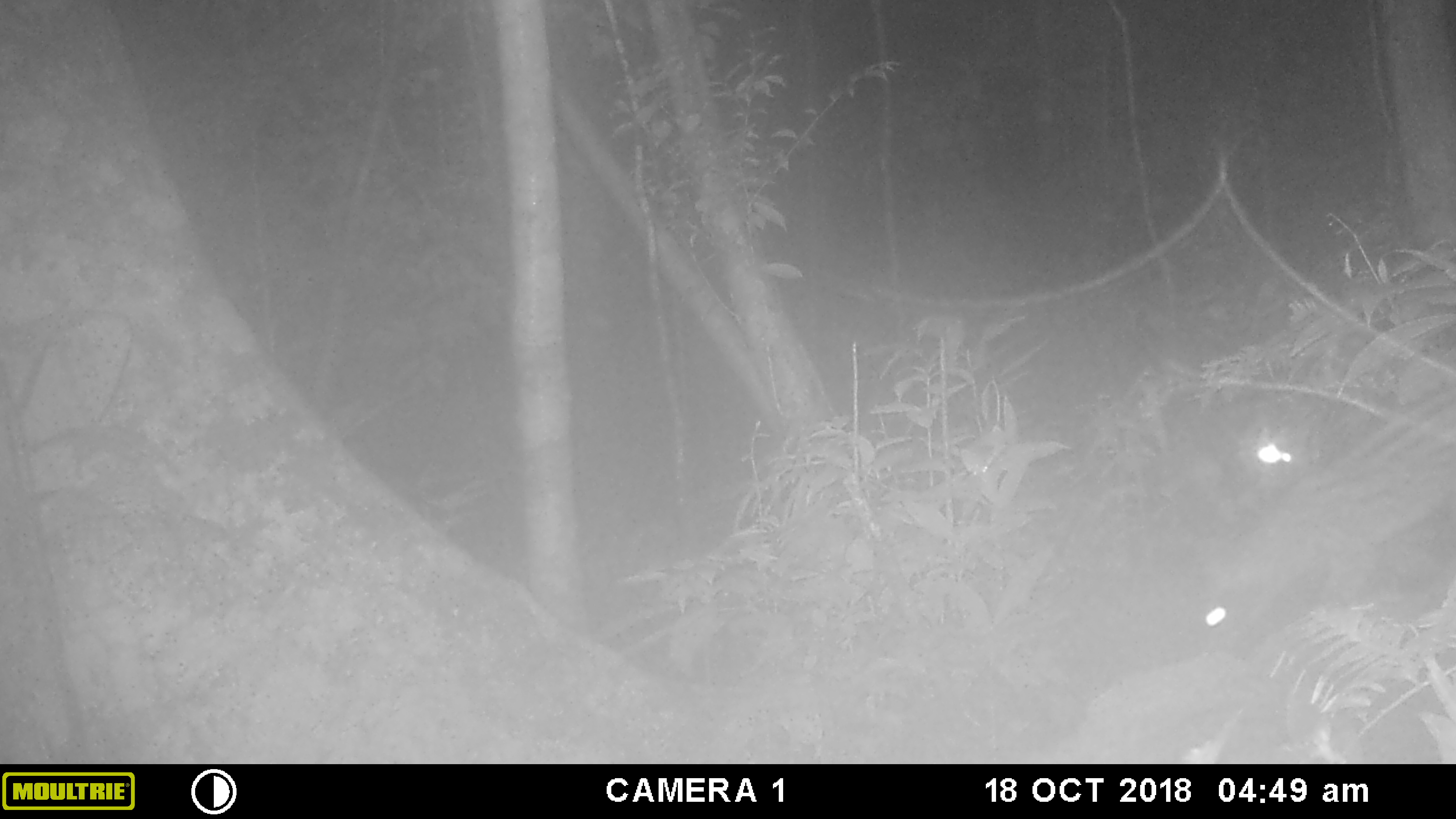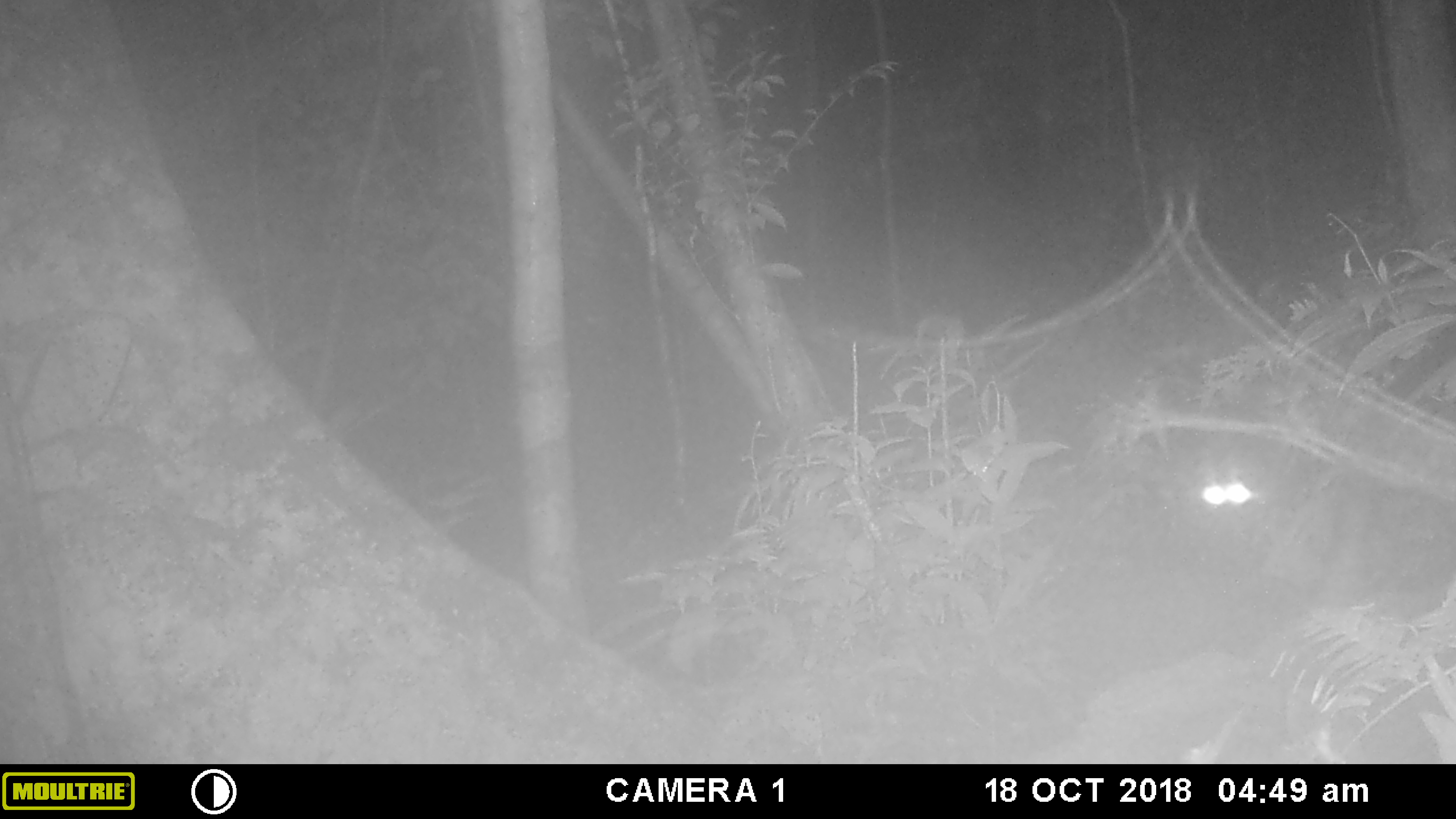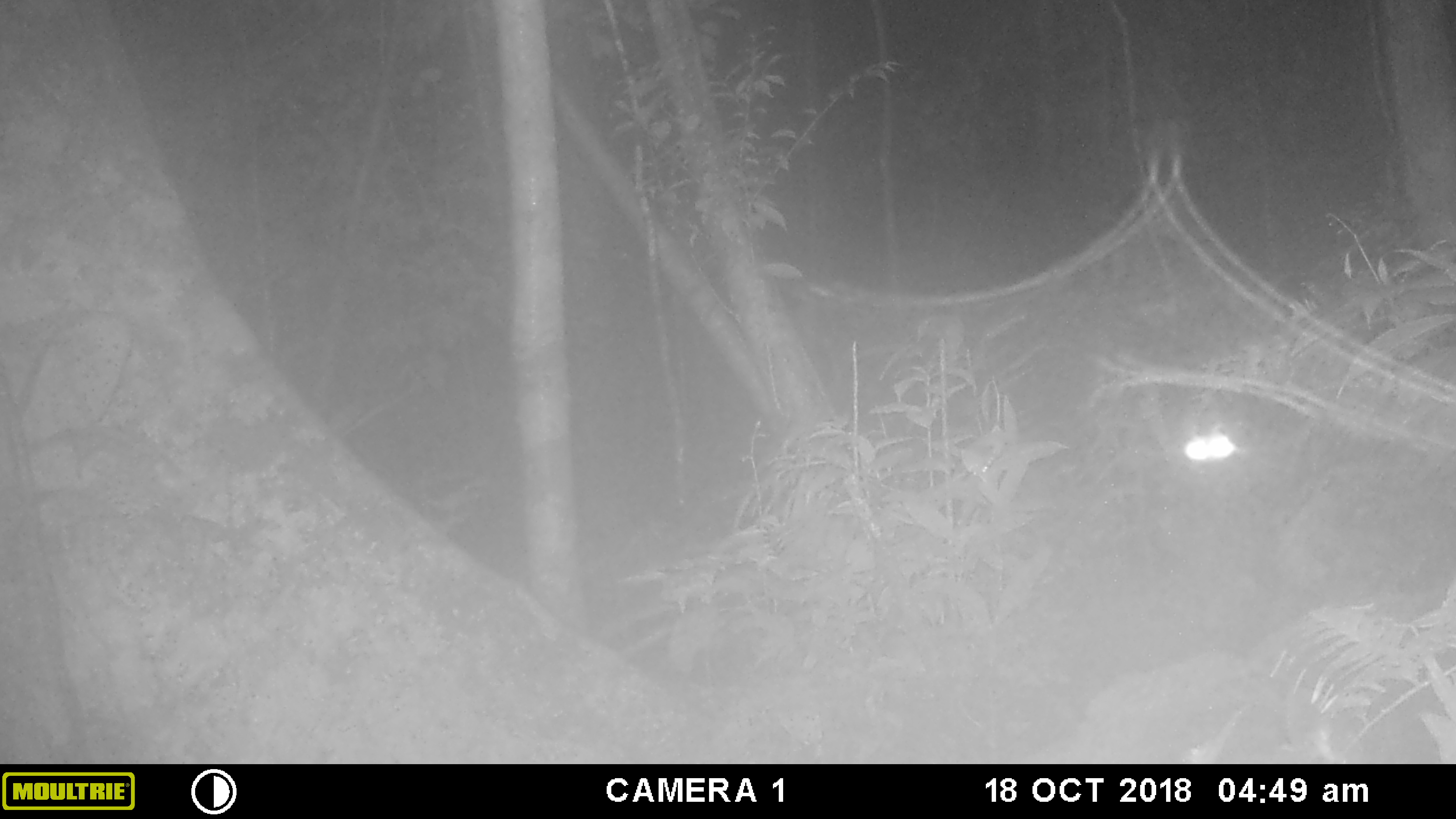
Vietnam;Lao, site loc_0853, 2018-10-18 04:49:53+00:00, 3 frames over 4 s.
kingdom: Animalia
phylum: Chordata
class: Mammalia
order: Carnivora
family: Viverridae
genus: Paradoxurus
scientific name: Paradoxurus hermaphroditus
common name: common palm civet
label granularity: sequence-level